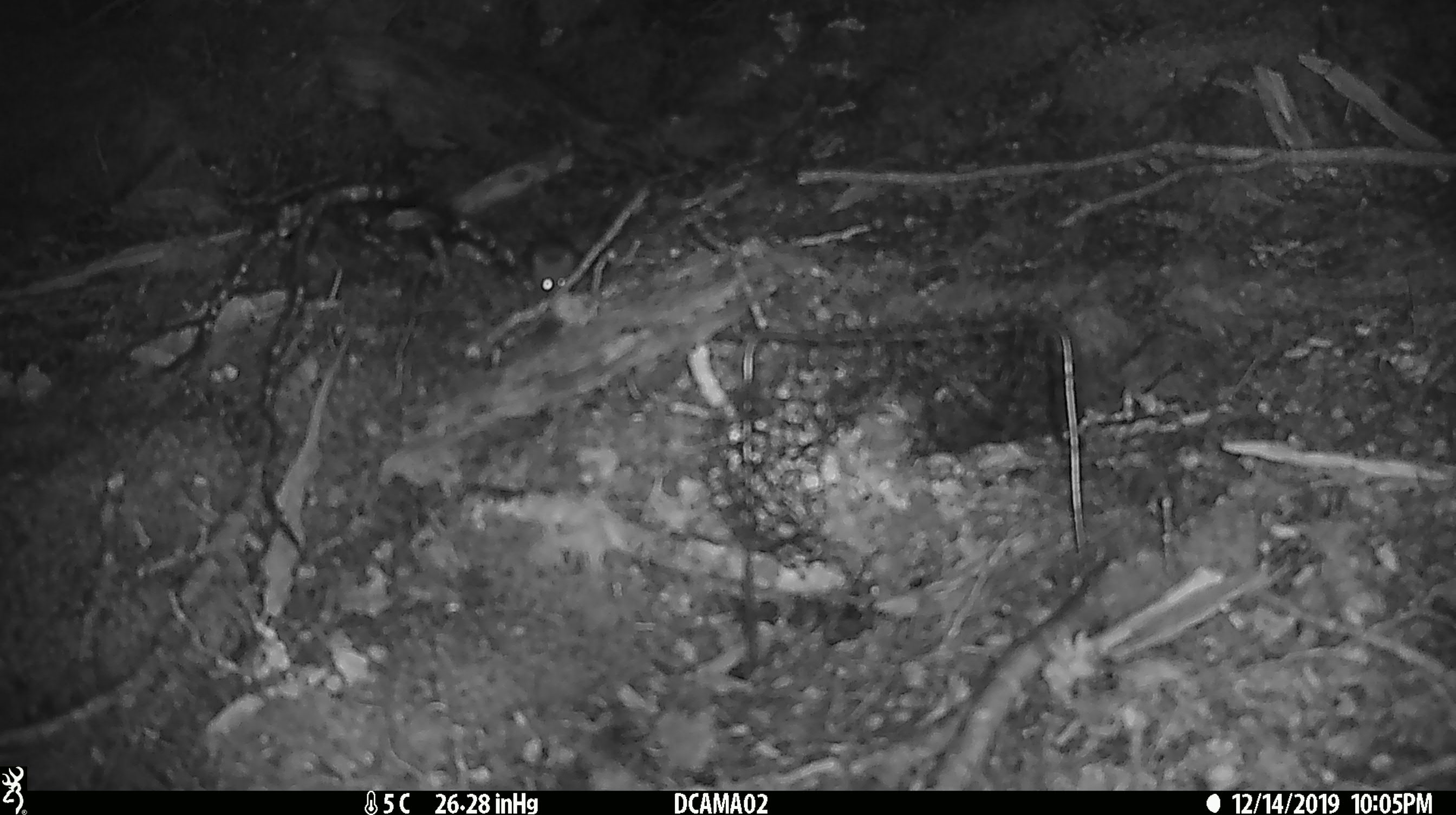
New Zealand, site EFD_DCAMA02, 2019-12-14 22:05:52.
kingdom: Animalia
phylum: Chordata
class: Mammalia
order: Rodentia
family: Muridae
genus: Mus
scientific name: Mus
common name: mouse